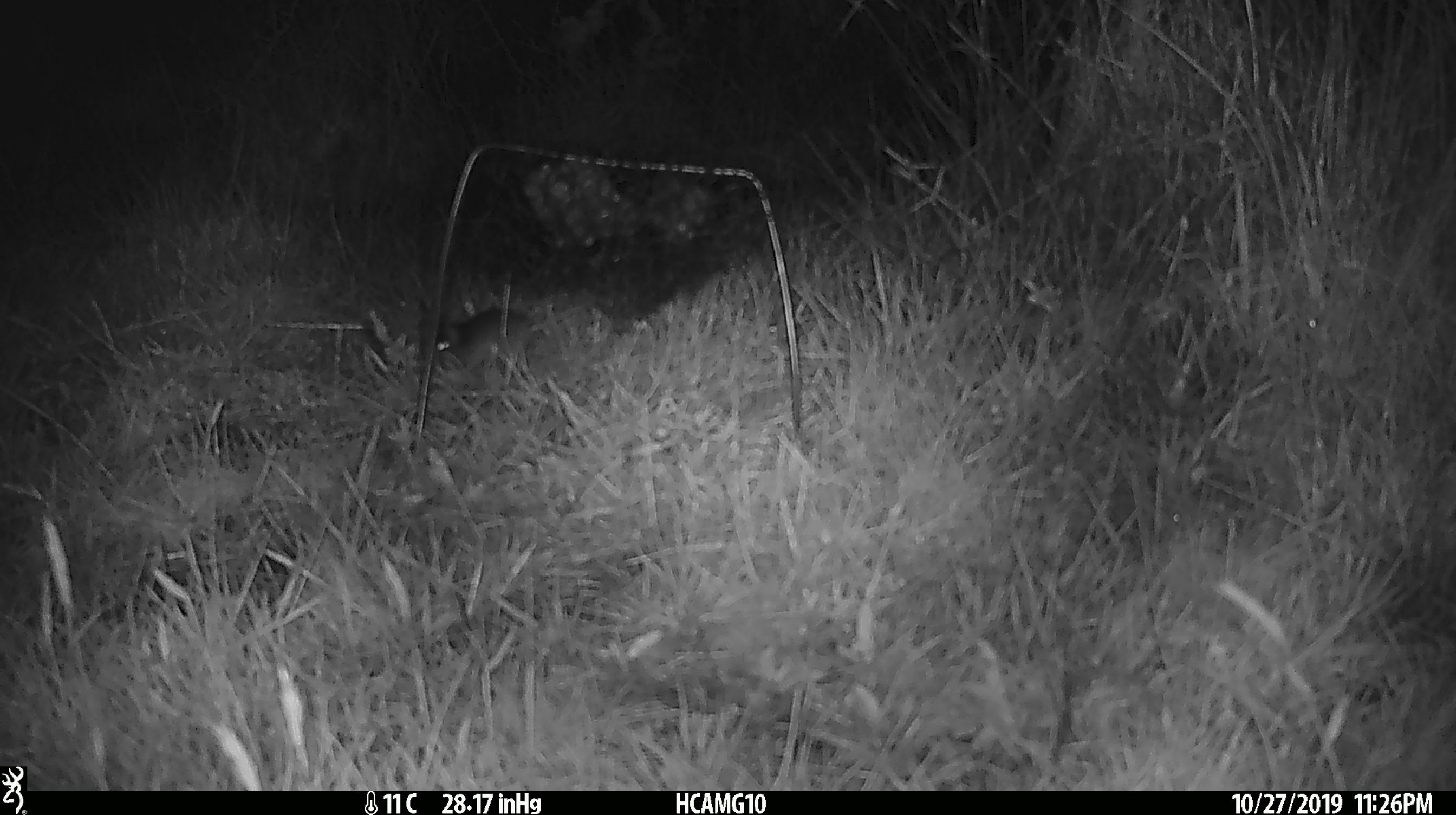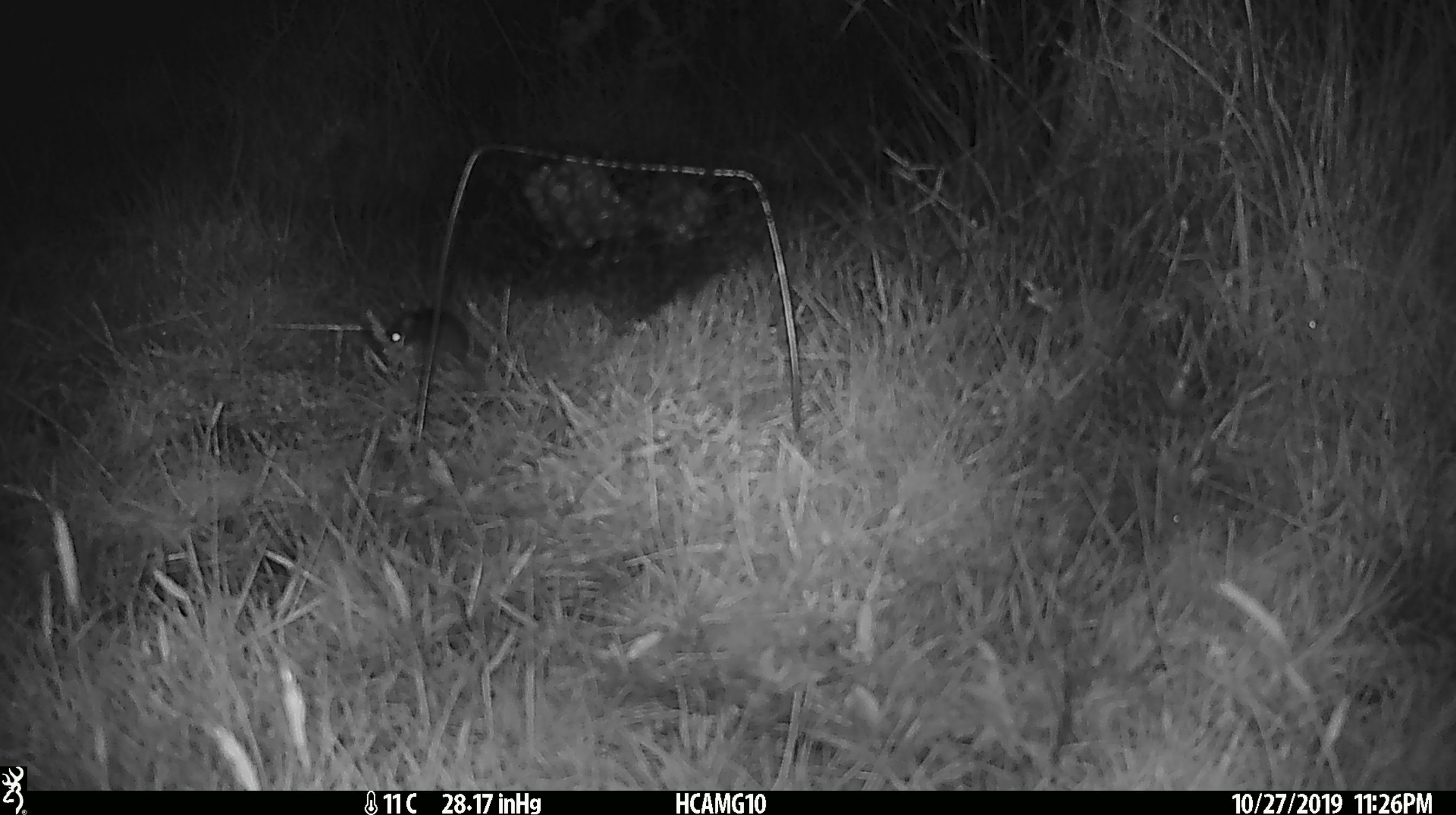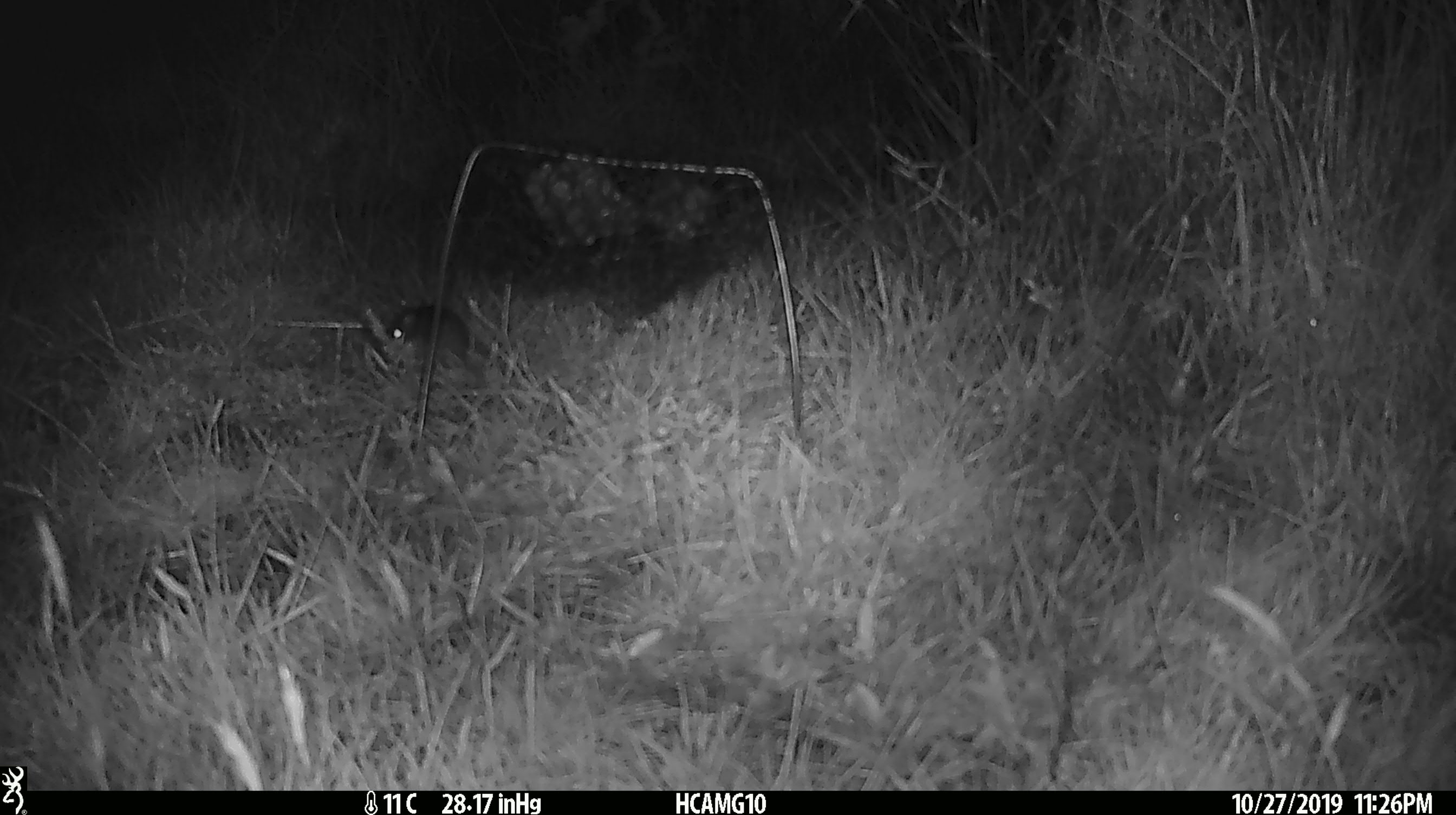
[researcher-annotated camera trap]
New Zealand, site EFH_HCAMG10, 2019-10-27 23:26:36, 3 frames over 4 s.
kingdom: Animalia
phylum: Chordata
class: Mammalia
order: Rodentia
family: Muridae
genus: Mus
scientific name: Mus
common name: mouse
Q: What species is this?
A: Mouse (Mus).